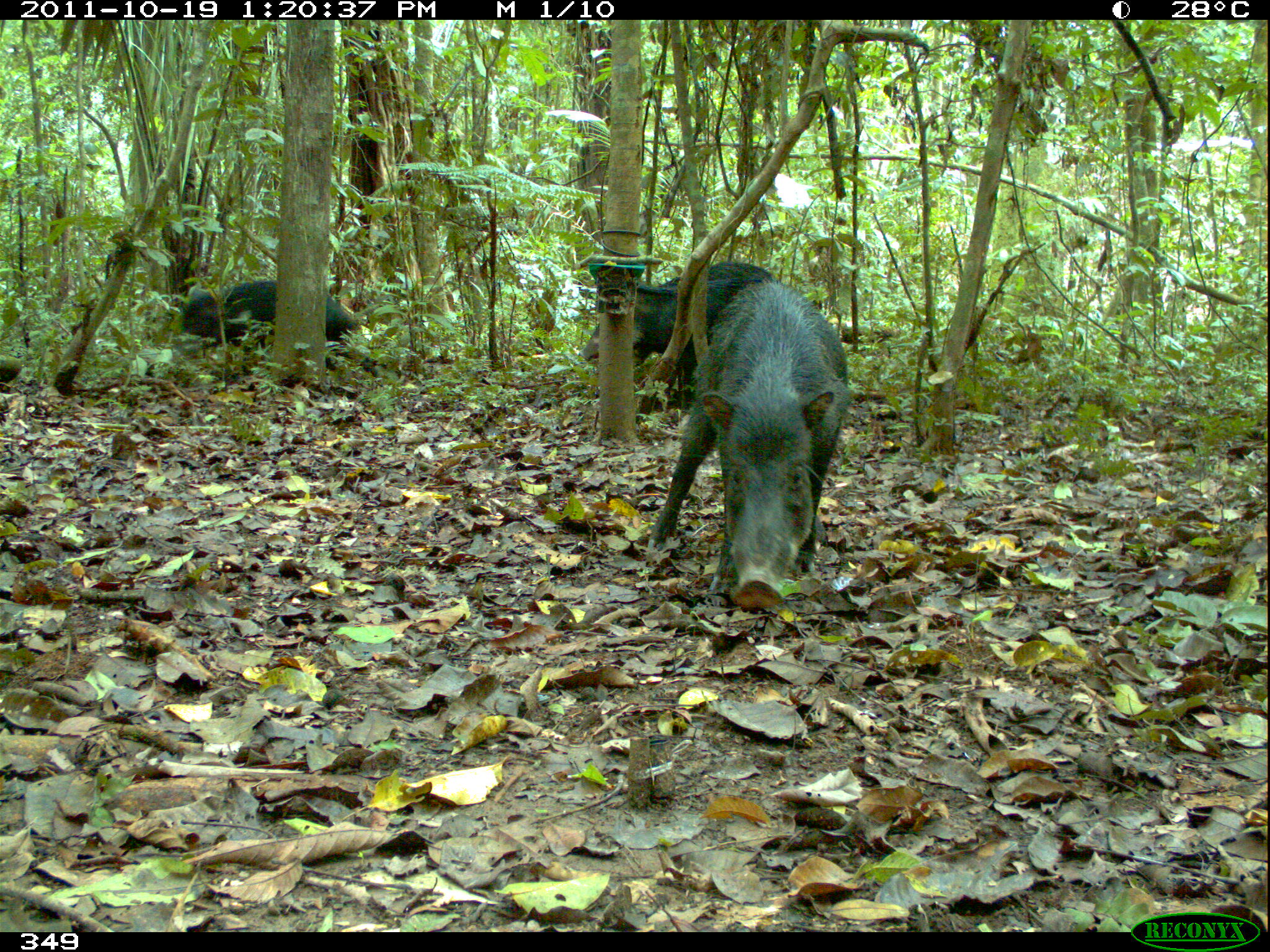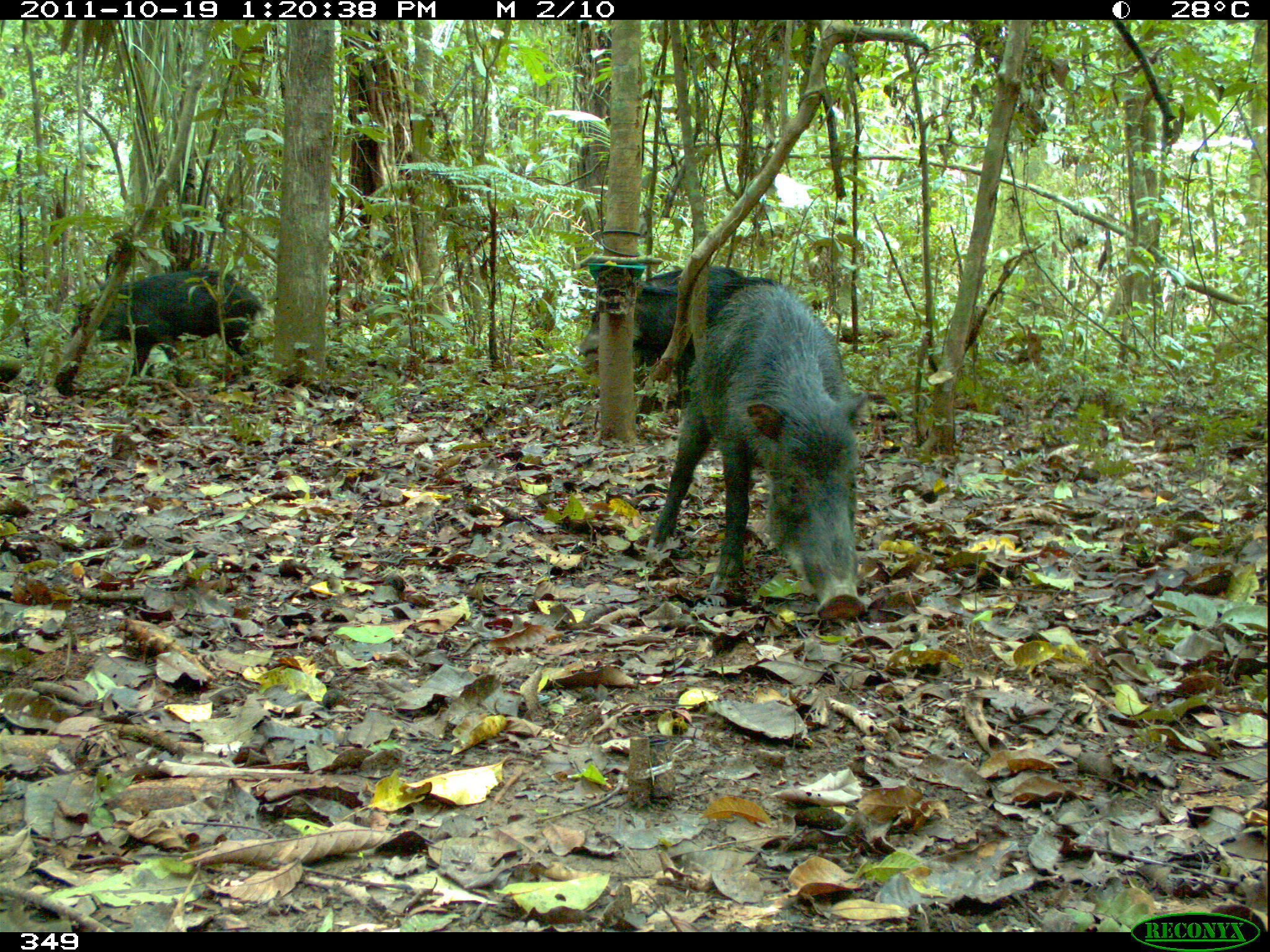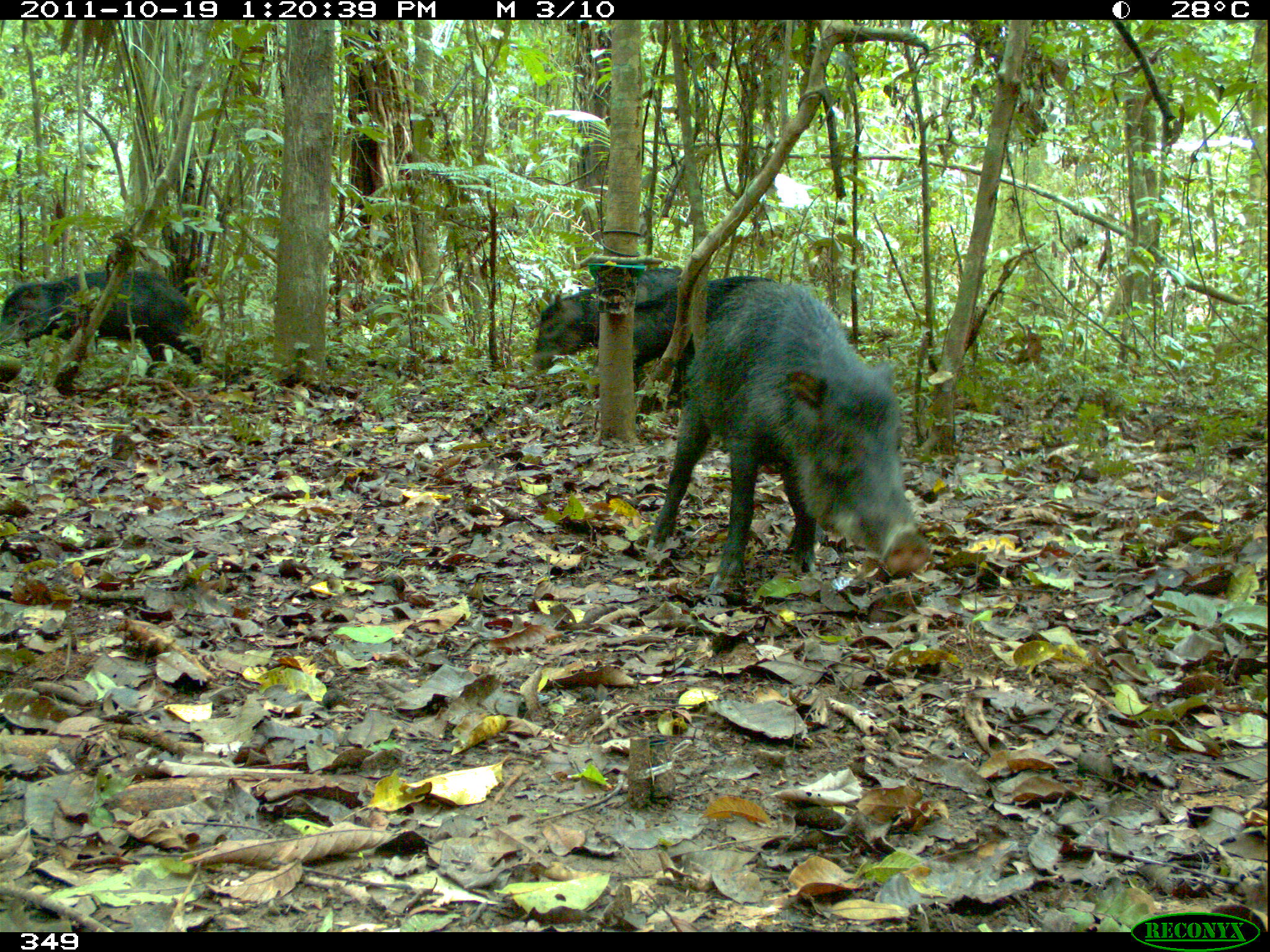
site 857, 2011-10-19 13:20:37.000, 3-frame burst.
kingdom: Animalia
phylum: Chordata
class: Mammalia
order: Artiodactyla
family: Tayassuidae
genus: Tayassu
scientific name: Tayassu pecari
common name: white-lipped peccary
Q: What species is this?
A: Tayassu pecari (white-lipped peccary).